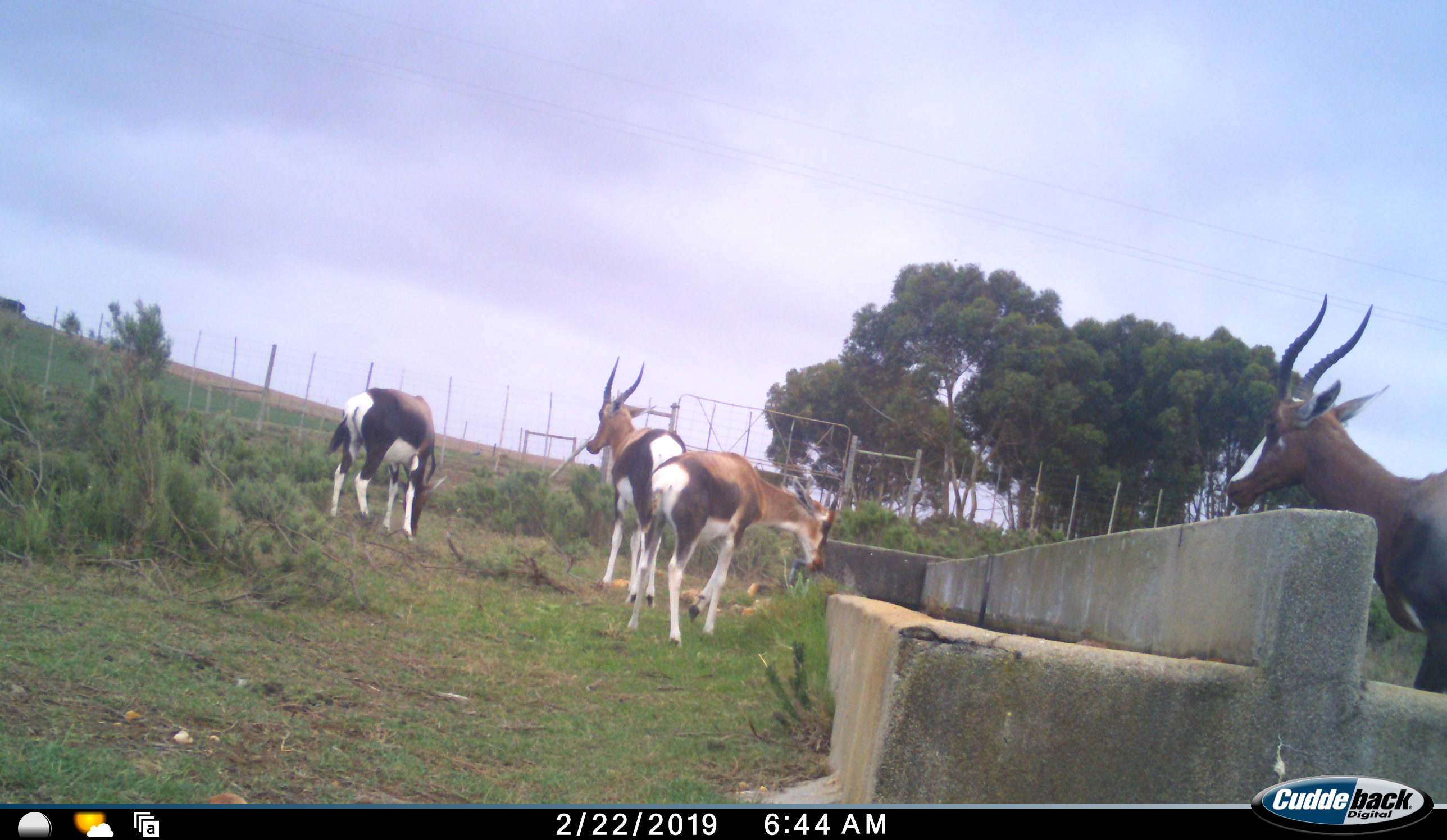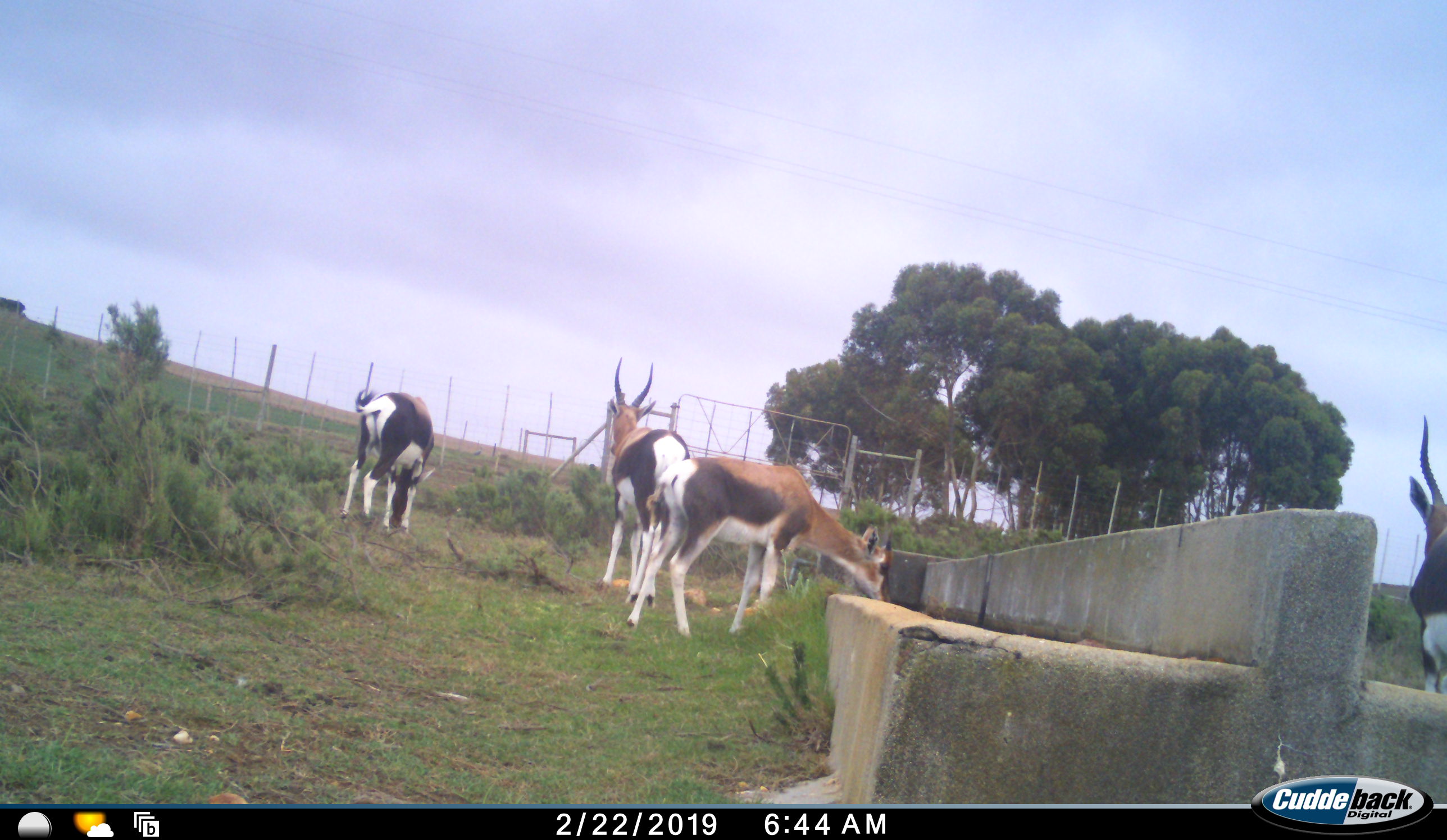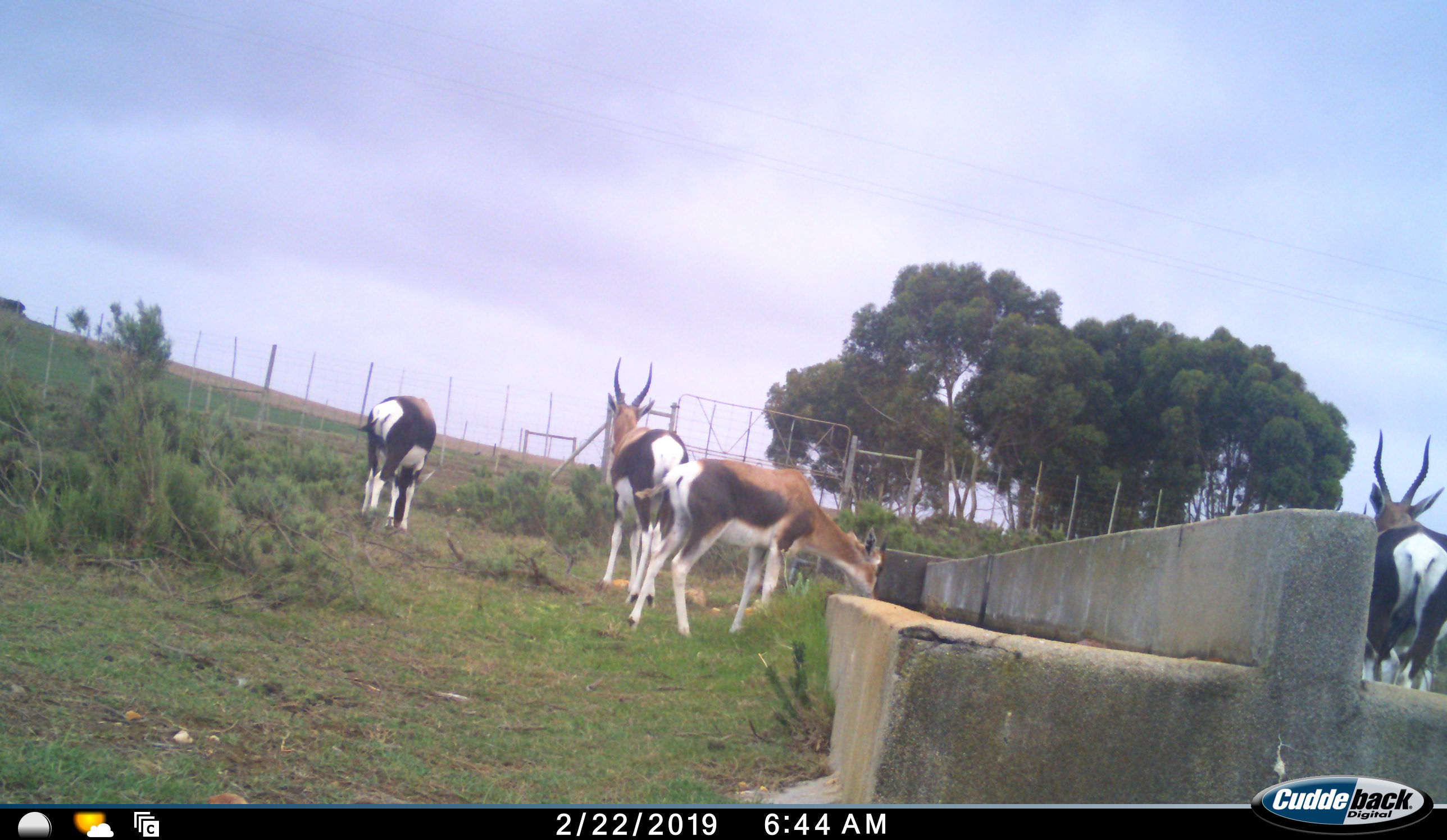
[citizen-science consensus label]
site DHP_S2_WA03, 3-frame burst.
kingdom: Animalia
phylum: Chordata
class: Mammalia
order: Artiodactyla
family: Bovidae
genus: Damaliscus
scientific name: Damaliscus pygargus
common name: bontebok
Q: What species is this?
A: Bontebok (Damaliscus pygargus).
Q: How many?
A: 4.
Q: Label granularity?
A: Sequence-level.